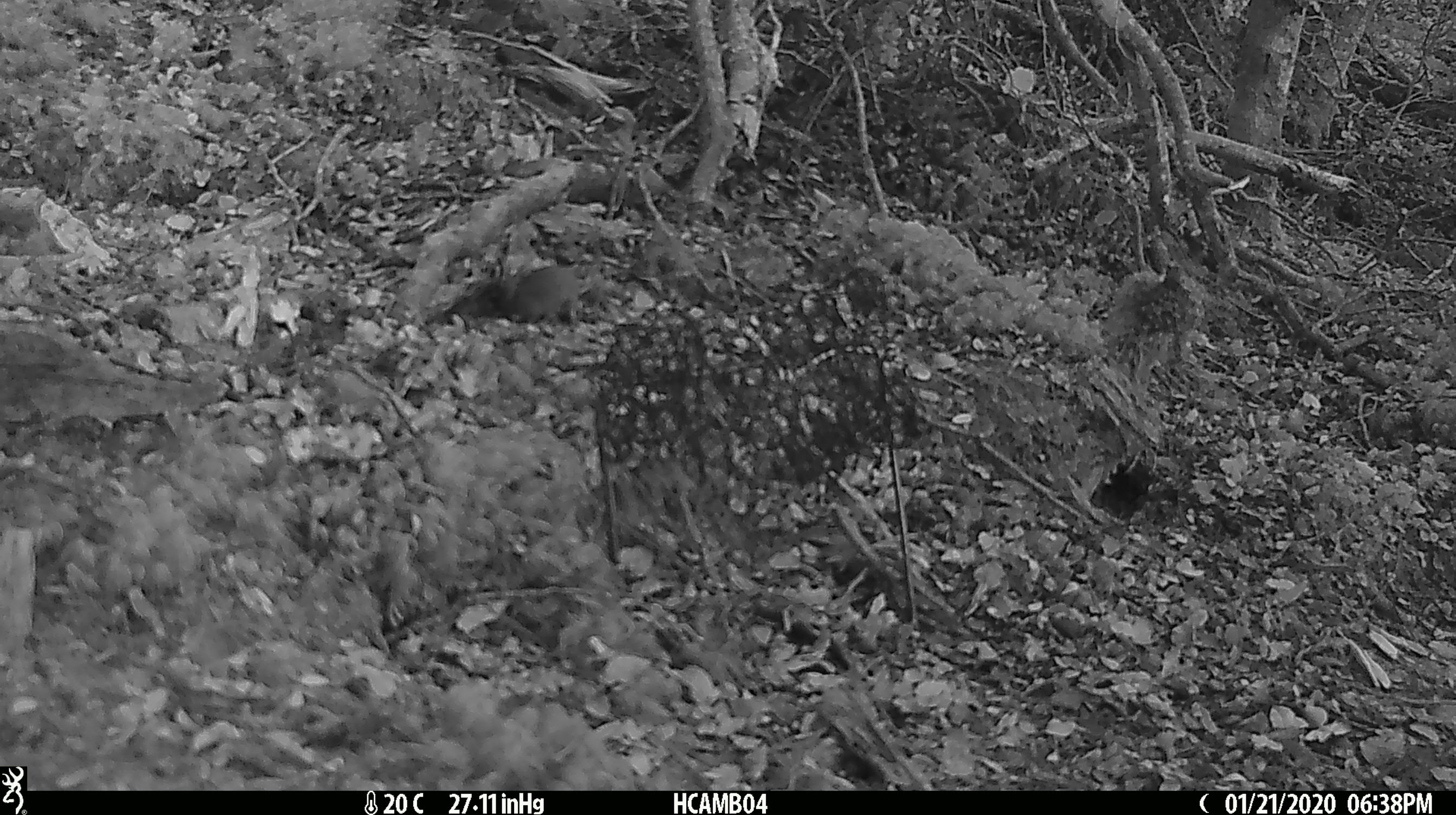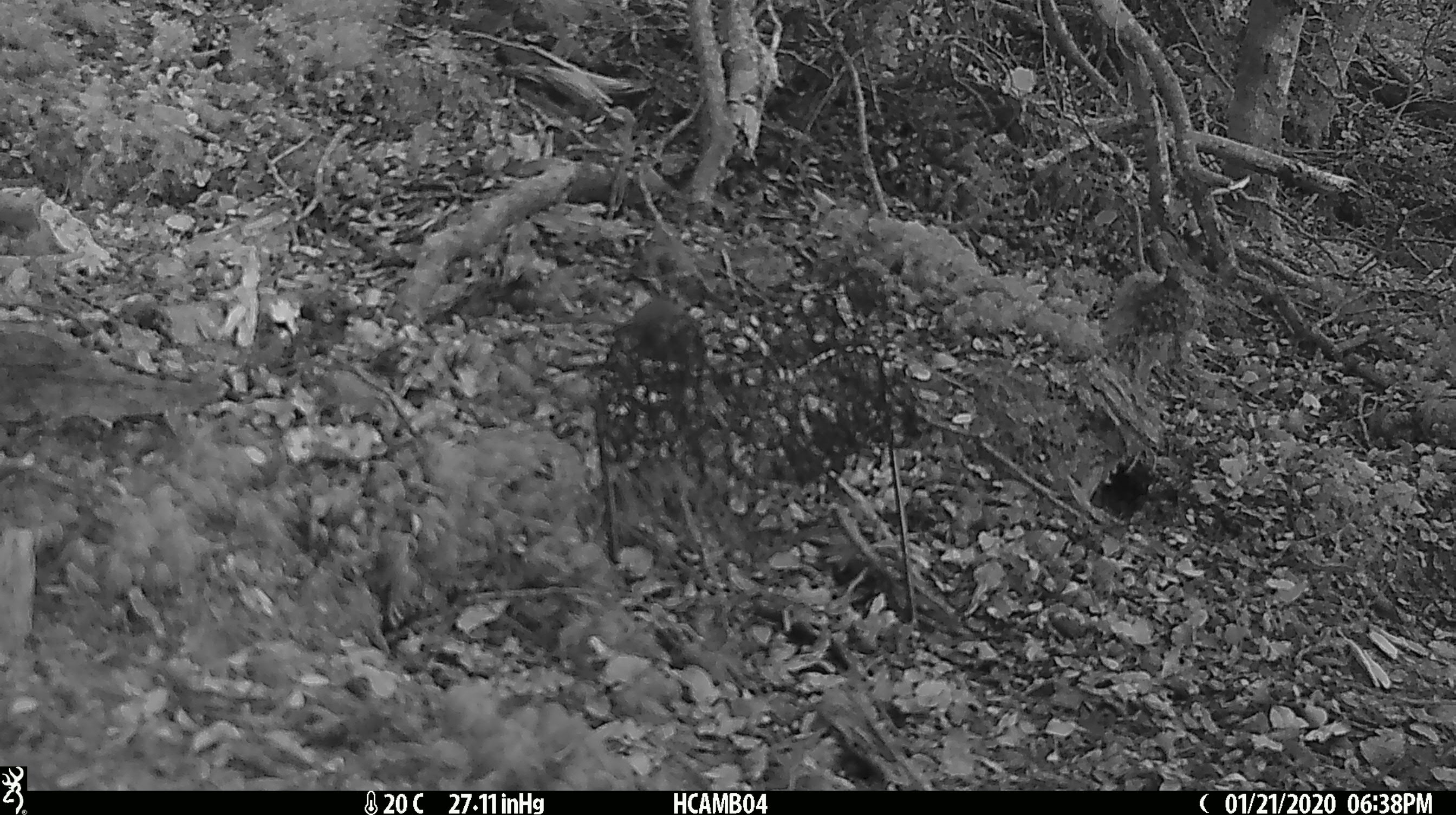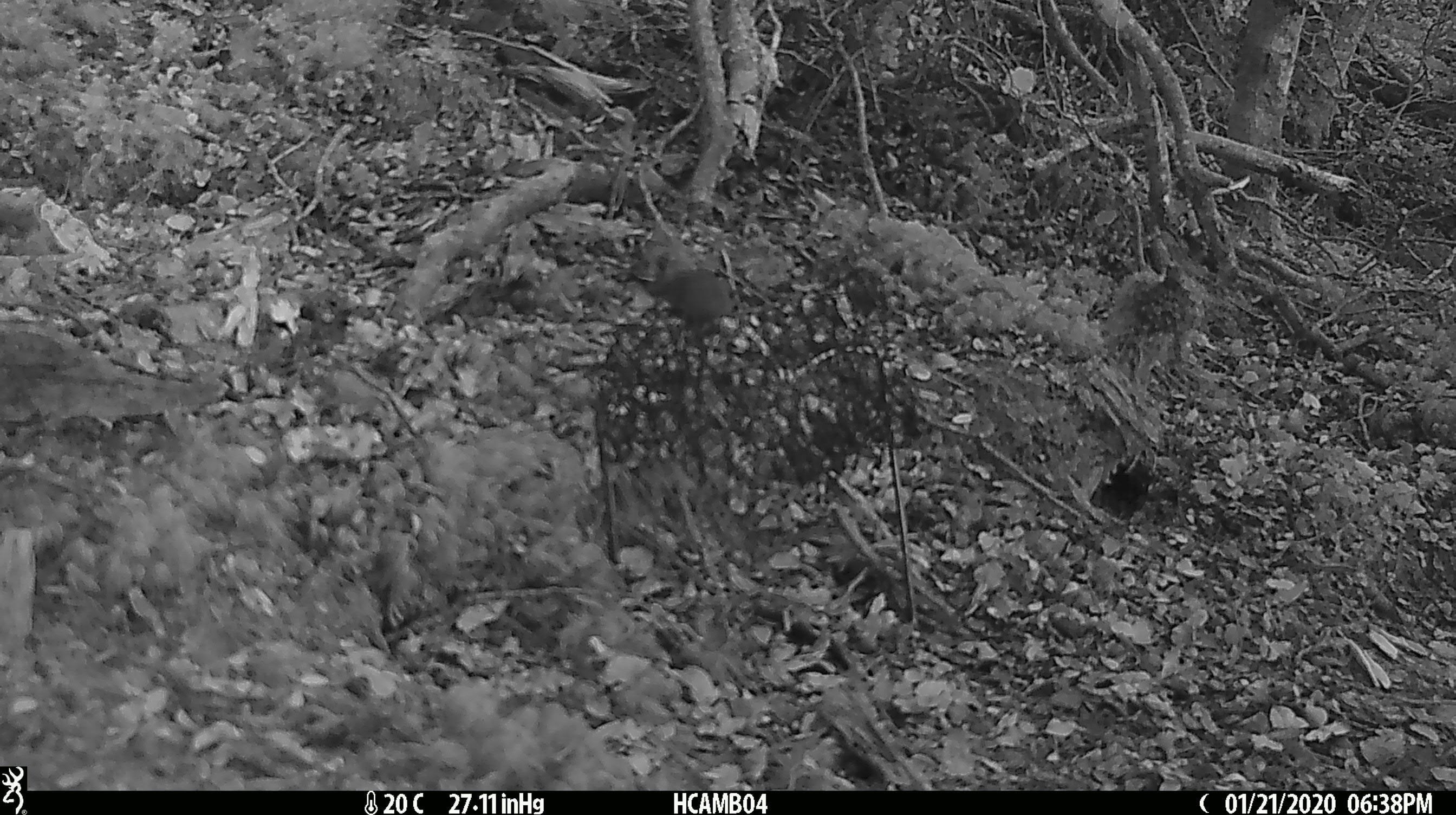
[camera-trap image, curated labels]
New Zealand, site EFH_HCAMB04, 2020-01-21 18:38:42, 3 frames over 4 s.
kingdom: Animalia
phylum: Chordata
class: Mammalia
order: Rodentia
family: Muridae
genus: Mus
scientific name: Mus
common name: mouse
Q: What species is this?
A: Mouse (Mus).